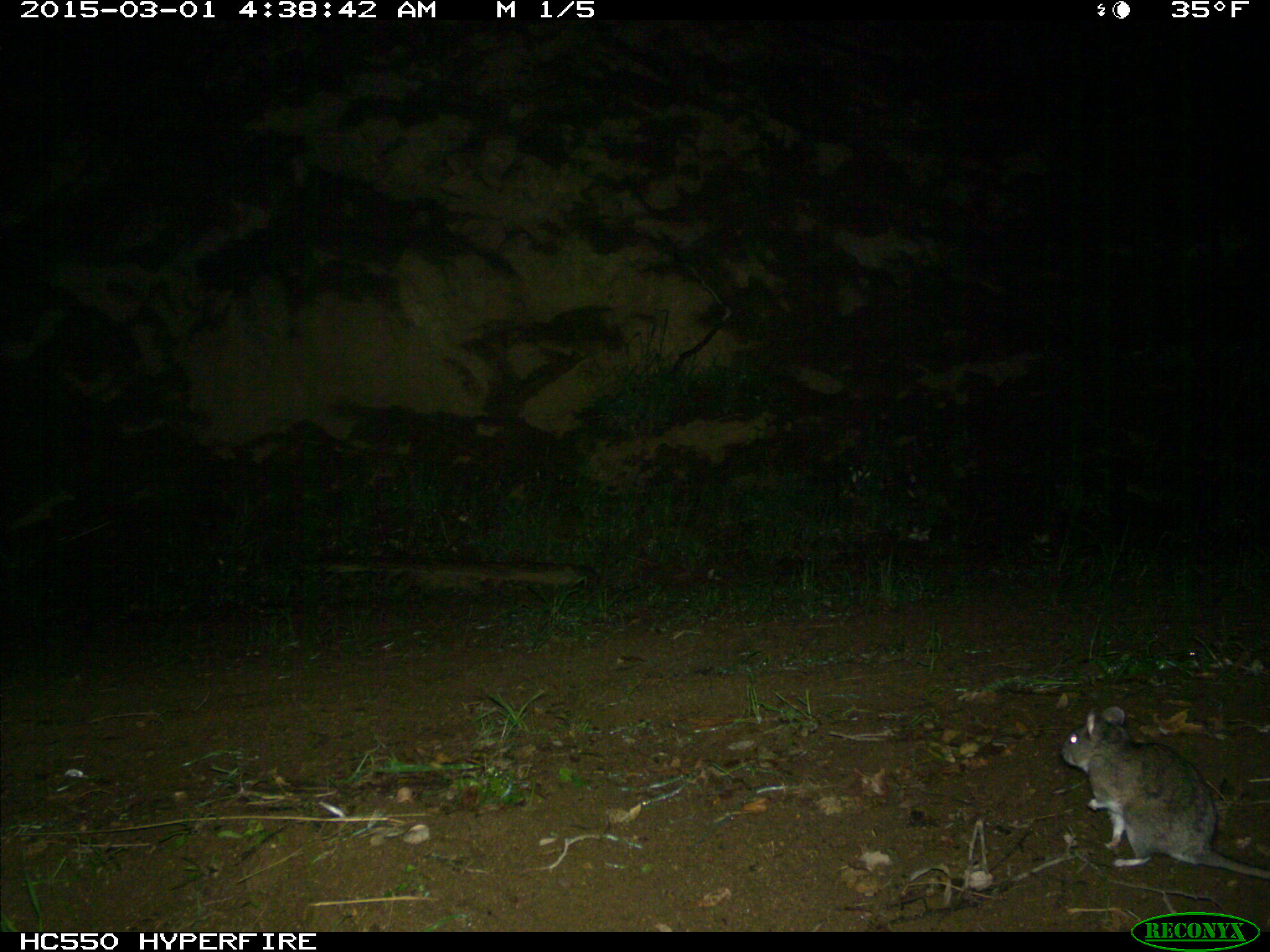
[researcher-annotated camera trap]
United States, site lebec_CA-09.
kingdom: Animalia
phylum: Chordata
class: Mammalia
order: Rodentia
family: Cricetidae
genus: Neotoma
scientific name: Neotoma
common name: pack rat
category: unidentified pack rat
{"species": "unidentified pack rat (pack rat) (Neotoma)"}